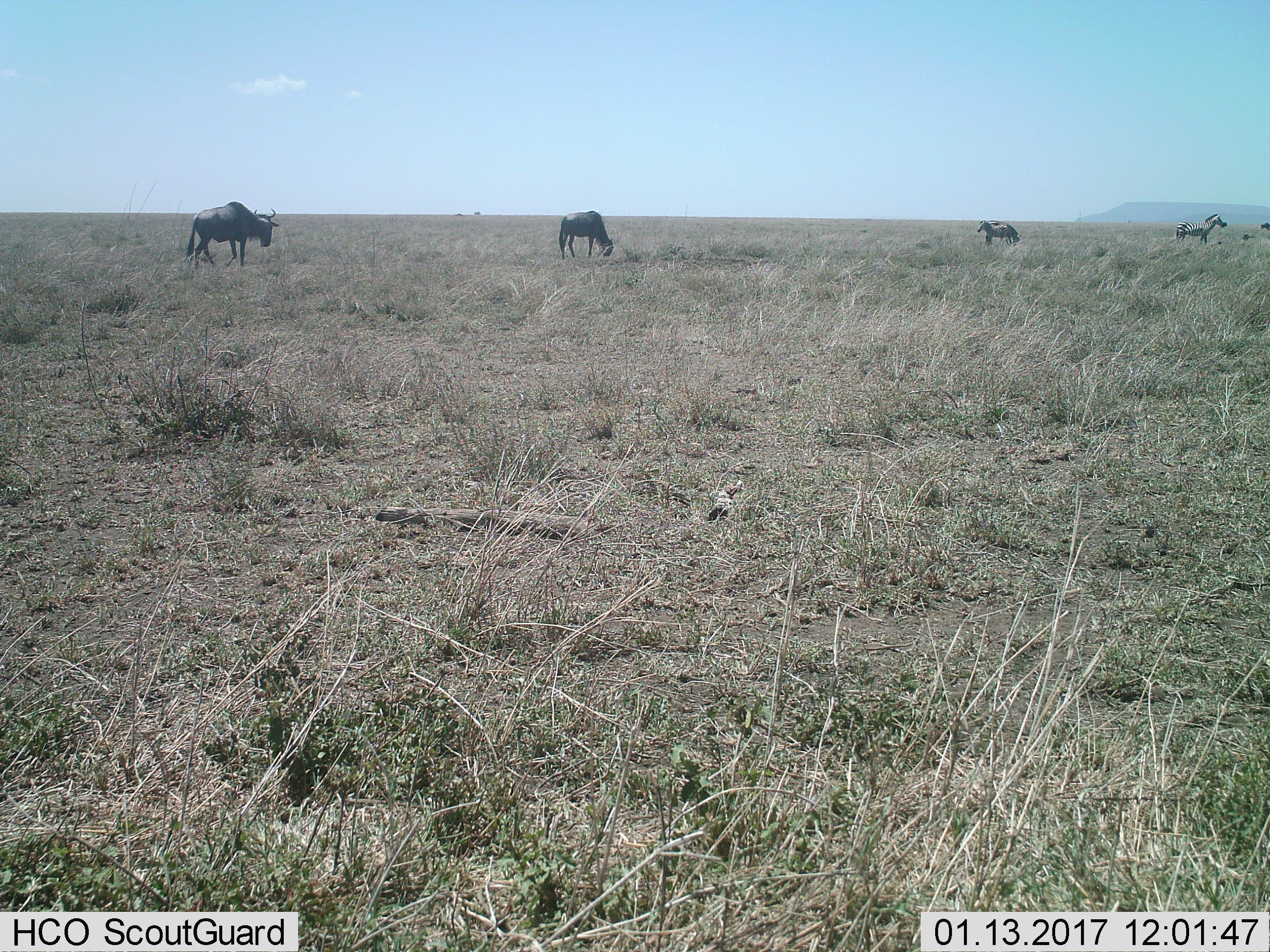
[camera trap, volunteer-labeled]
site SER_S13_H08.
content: unidentified animal